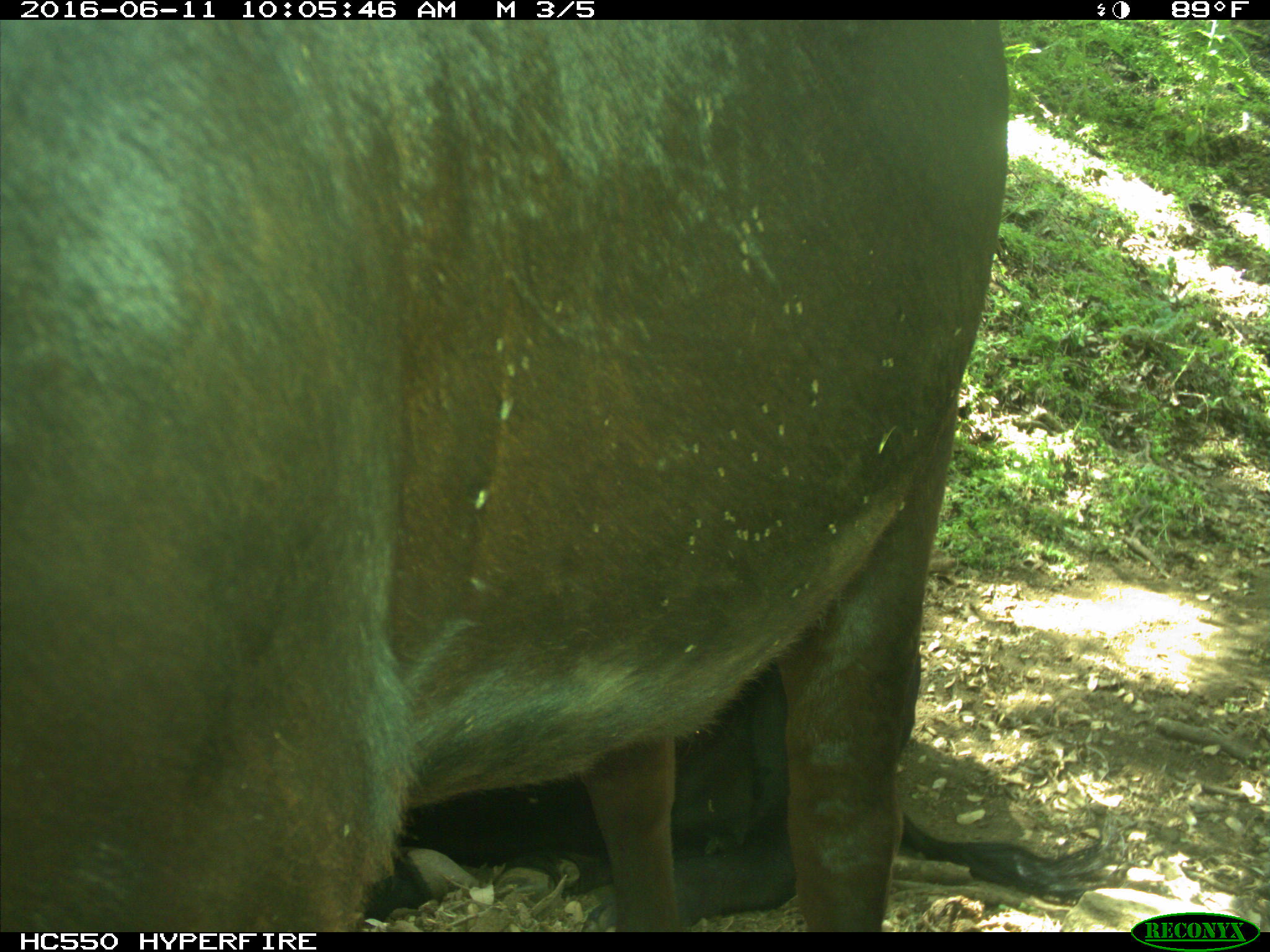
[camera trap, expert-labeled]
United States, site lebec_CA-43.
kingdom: Animalia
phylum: Chordata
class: Mammalia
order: Artiodactyla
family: Bovidae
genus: Bos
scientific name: Bos taurus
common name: domestic cow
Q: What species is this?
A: Bos taurus (domestic cow).